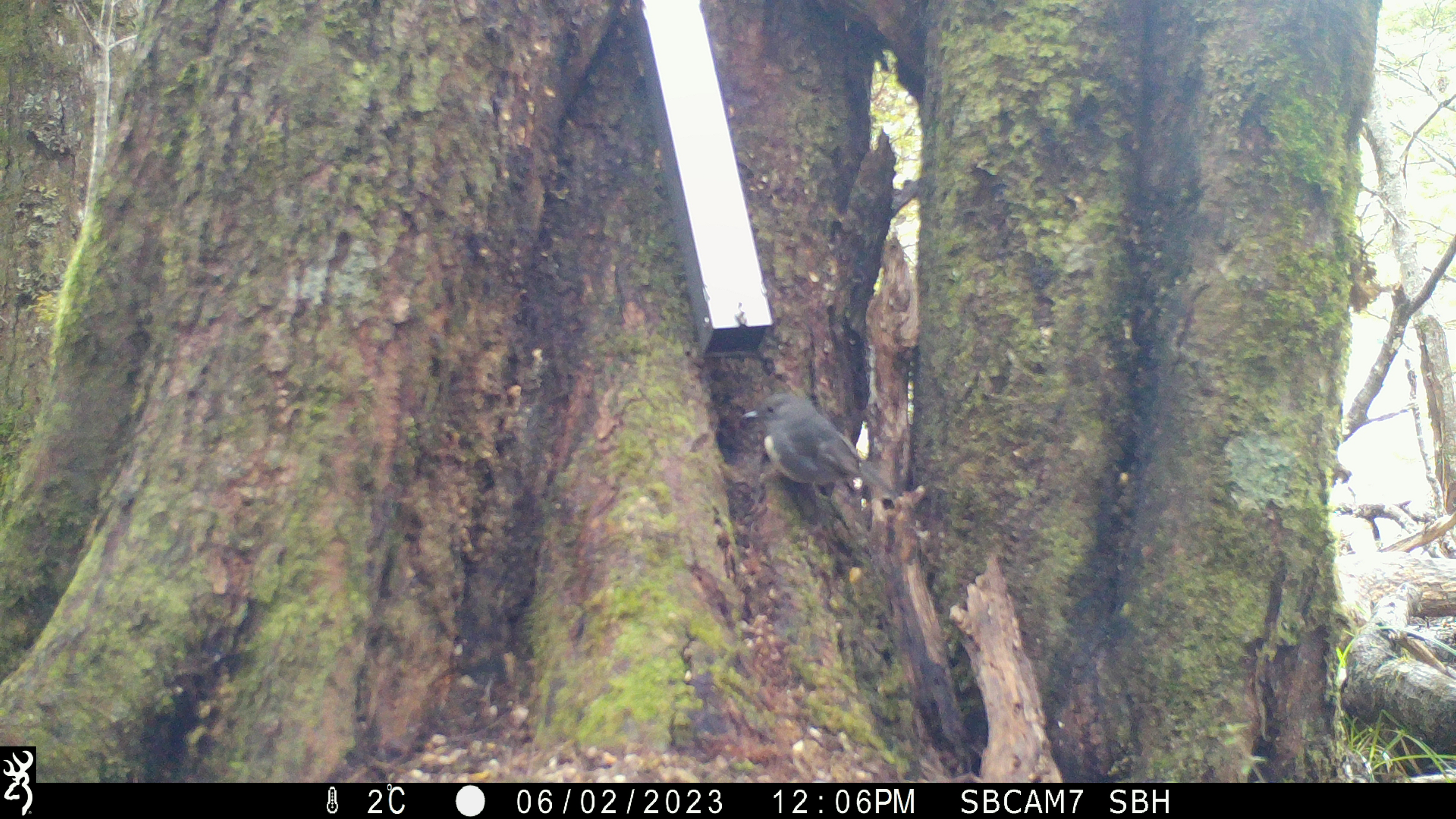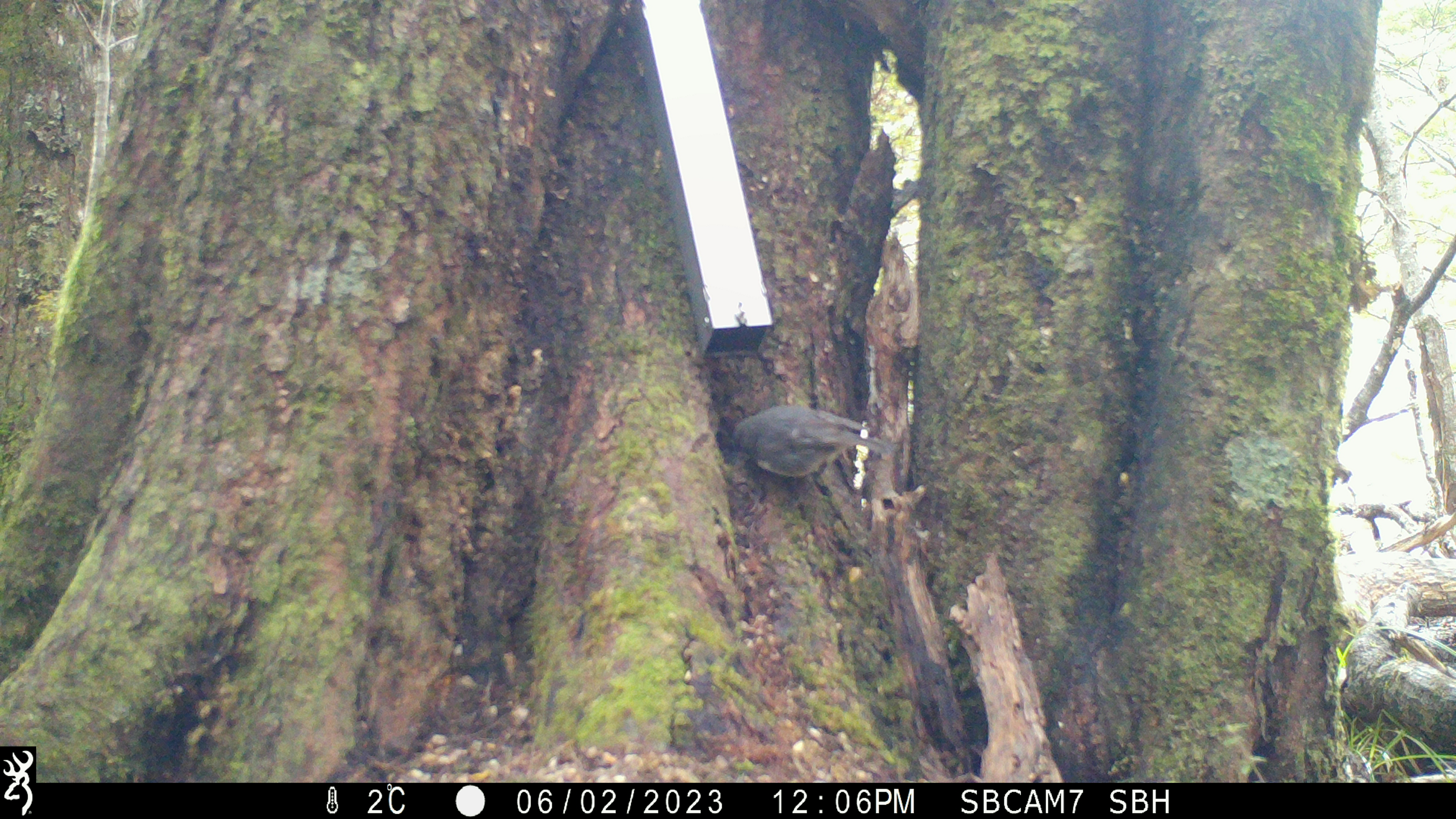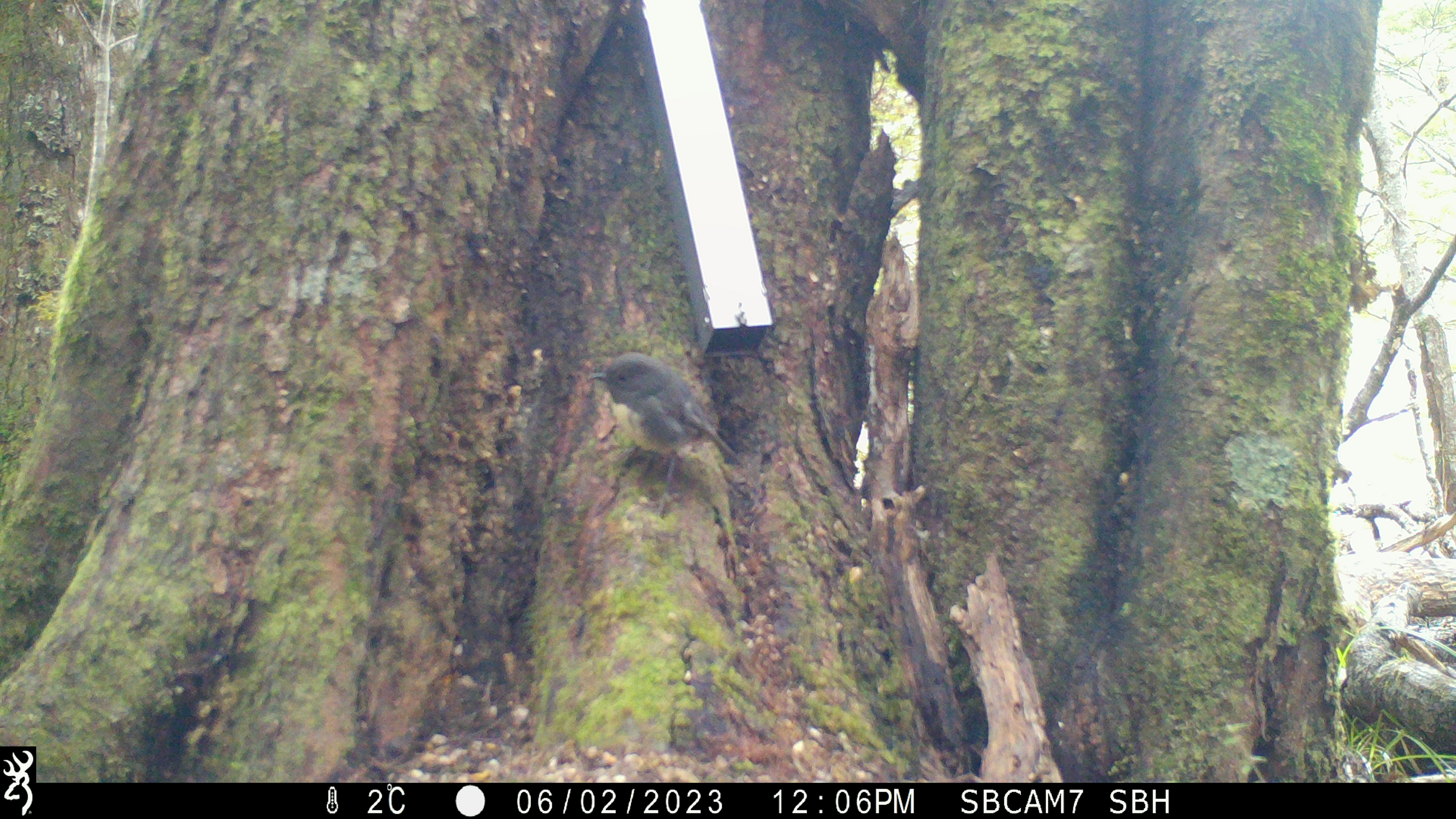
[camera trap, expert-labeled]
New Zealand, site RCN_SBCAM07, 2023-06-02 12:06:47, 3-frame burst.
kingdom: Animalia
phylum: Chordata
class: Aves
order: Passeriformes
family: Petroicidae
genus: Petroica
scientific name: Petroica australis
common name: new zealand robin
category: robin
Robin (new zealand robin) (Petroica australis).